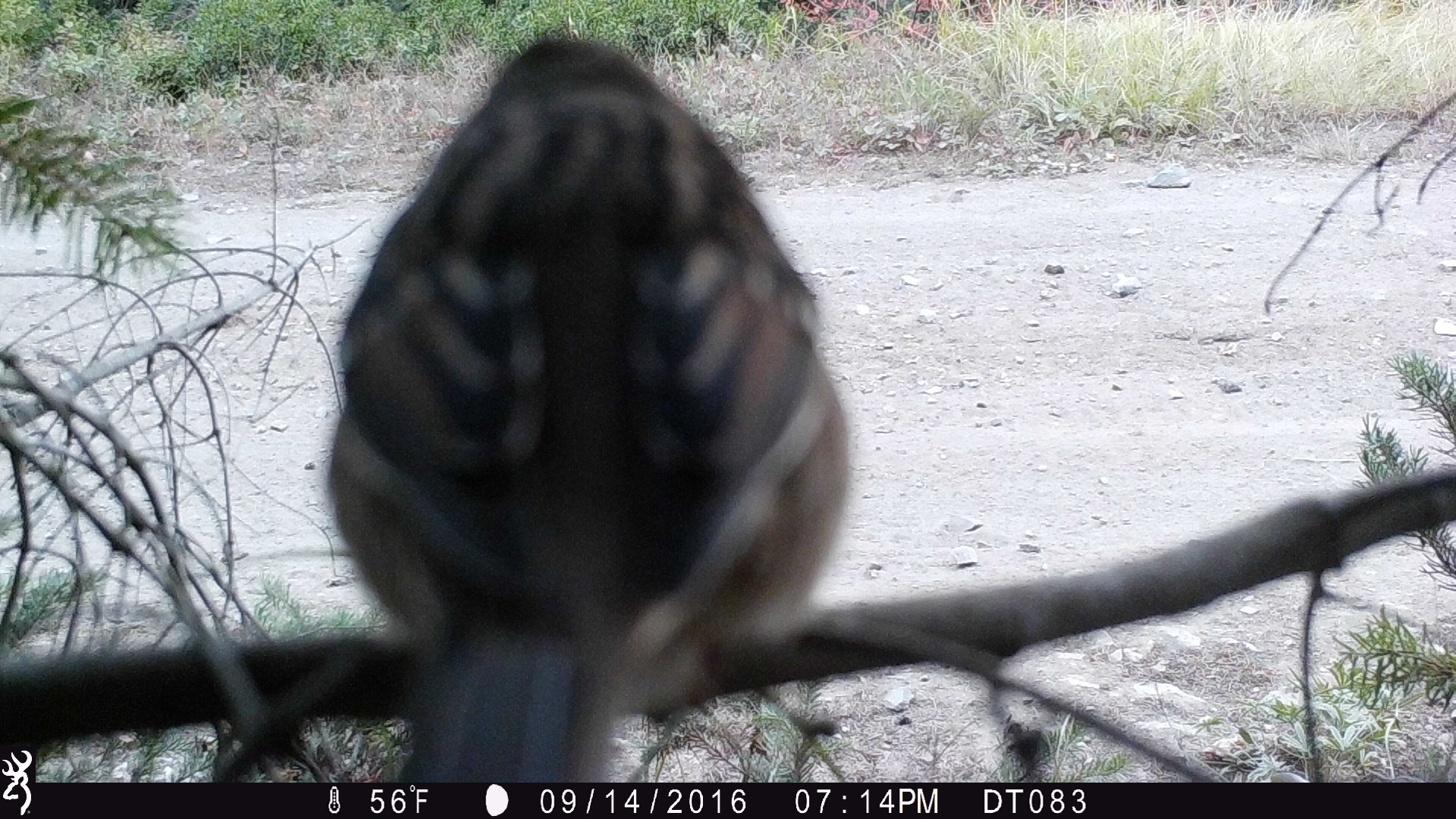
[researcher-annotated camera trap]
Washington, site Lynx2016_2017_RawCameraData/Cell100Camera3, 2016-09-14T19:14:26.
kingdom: Animalia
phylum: Chordata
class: Aves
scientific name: Aves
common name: birds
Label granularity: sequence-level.